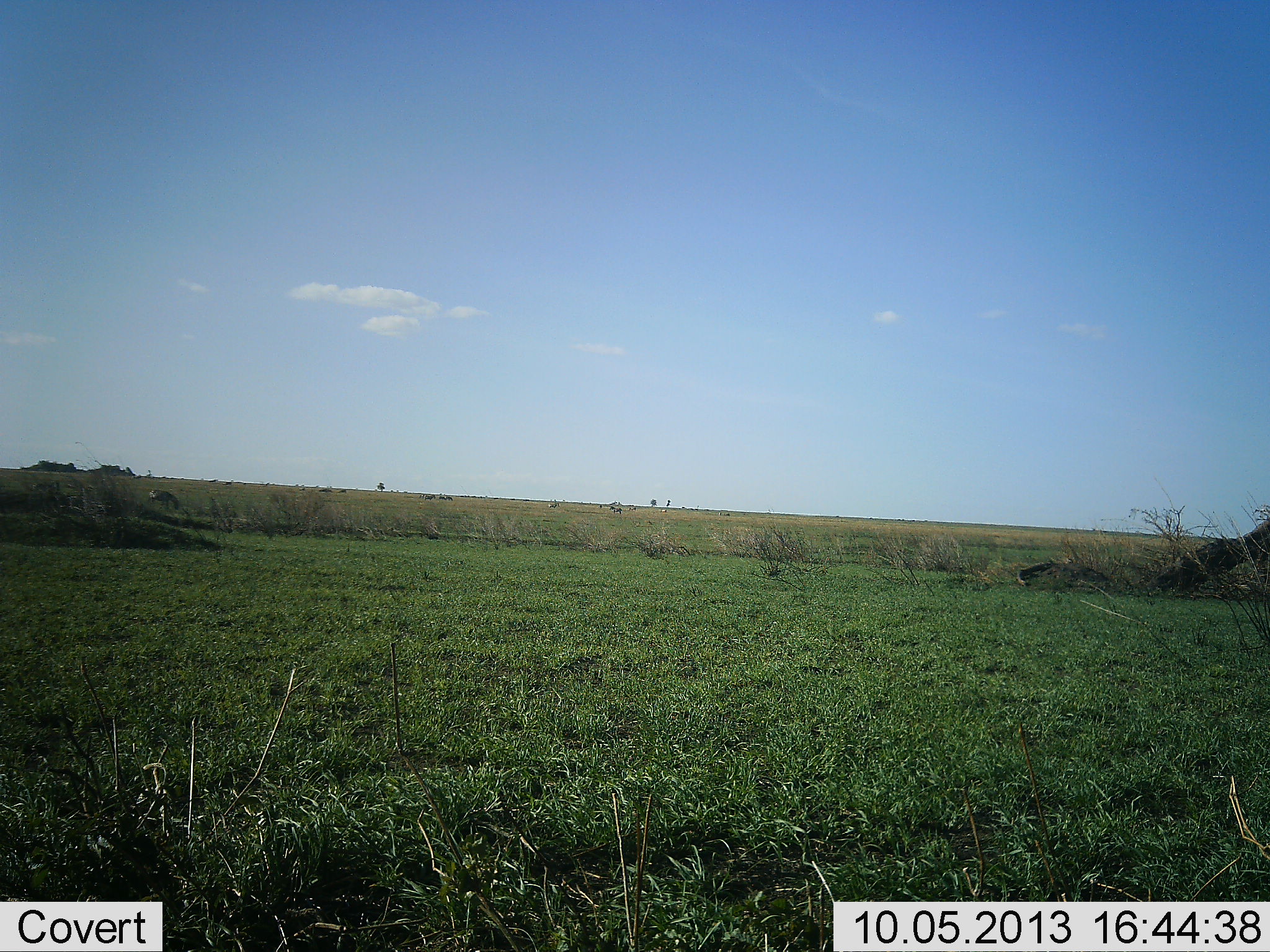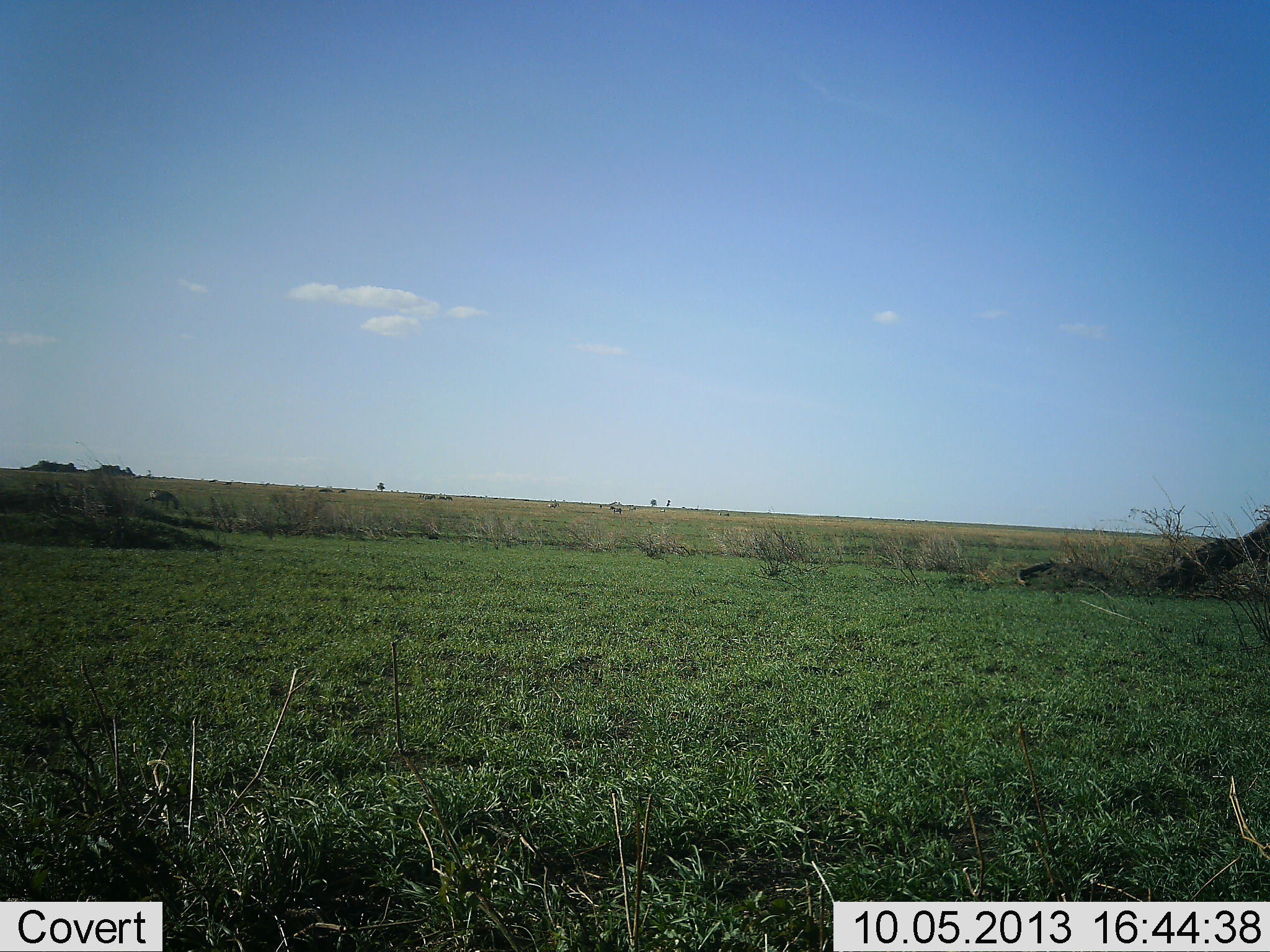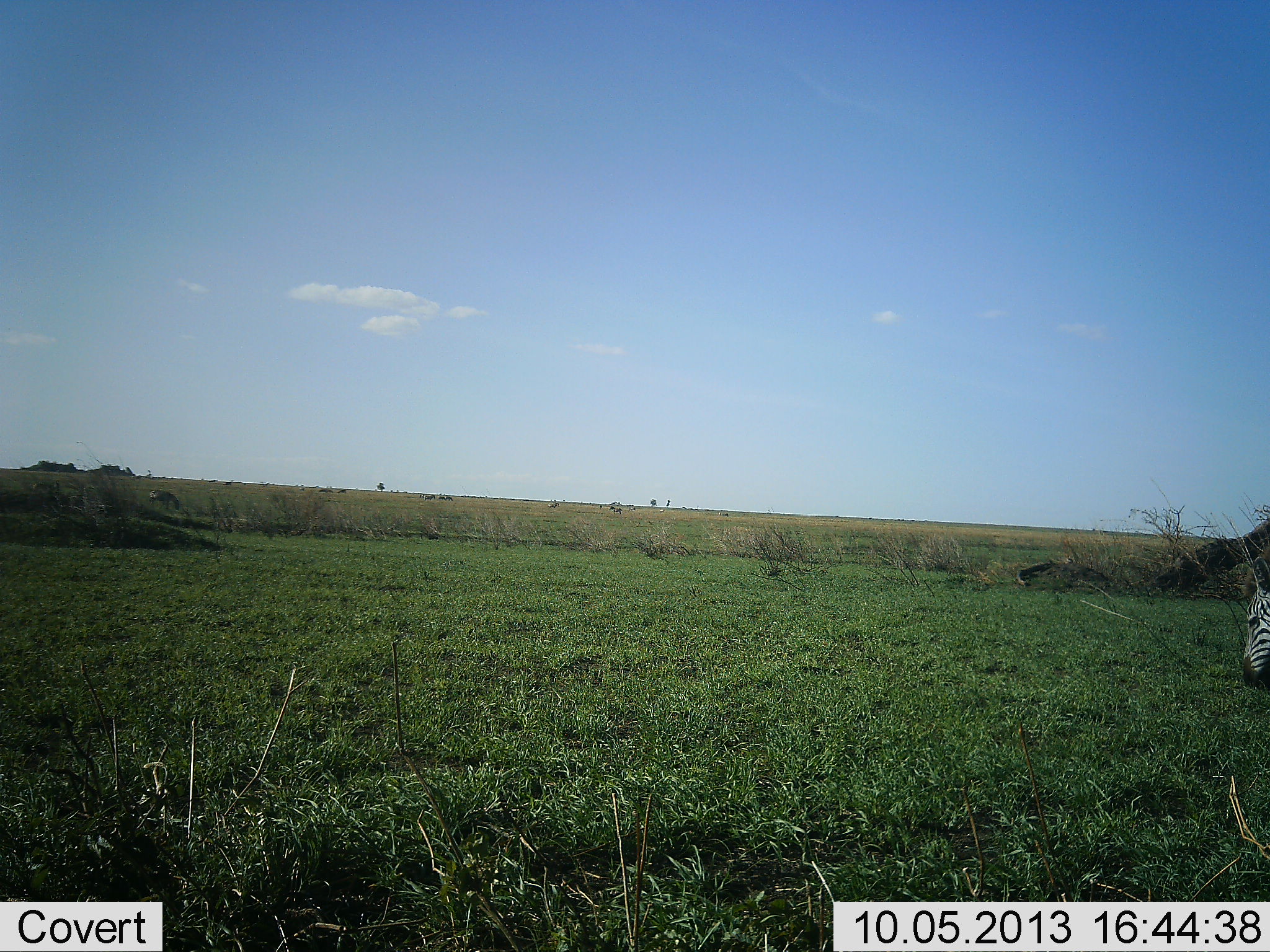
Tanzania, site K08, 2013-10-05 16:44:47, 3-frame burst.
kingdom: Animalia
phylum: Chordata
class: Mammalia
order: Perissodactyla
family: Equidae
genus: Equus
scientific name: Equus quagga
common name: plains zebra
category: zebra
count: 1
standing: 15%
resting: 0%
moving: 81%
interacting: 0%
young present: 0%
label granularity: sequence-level